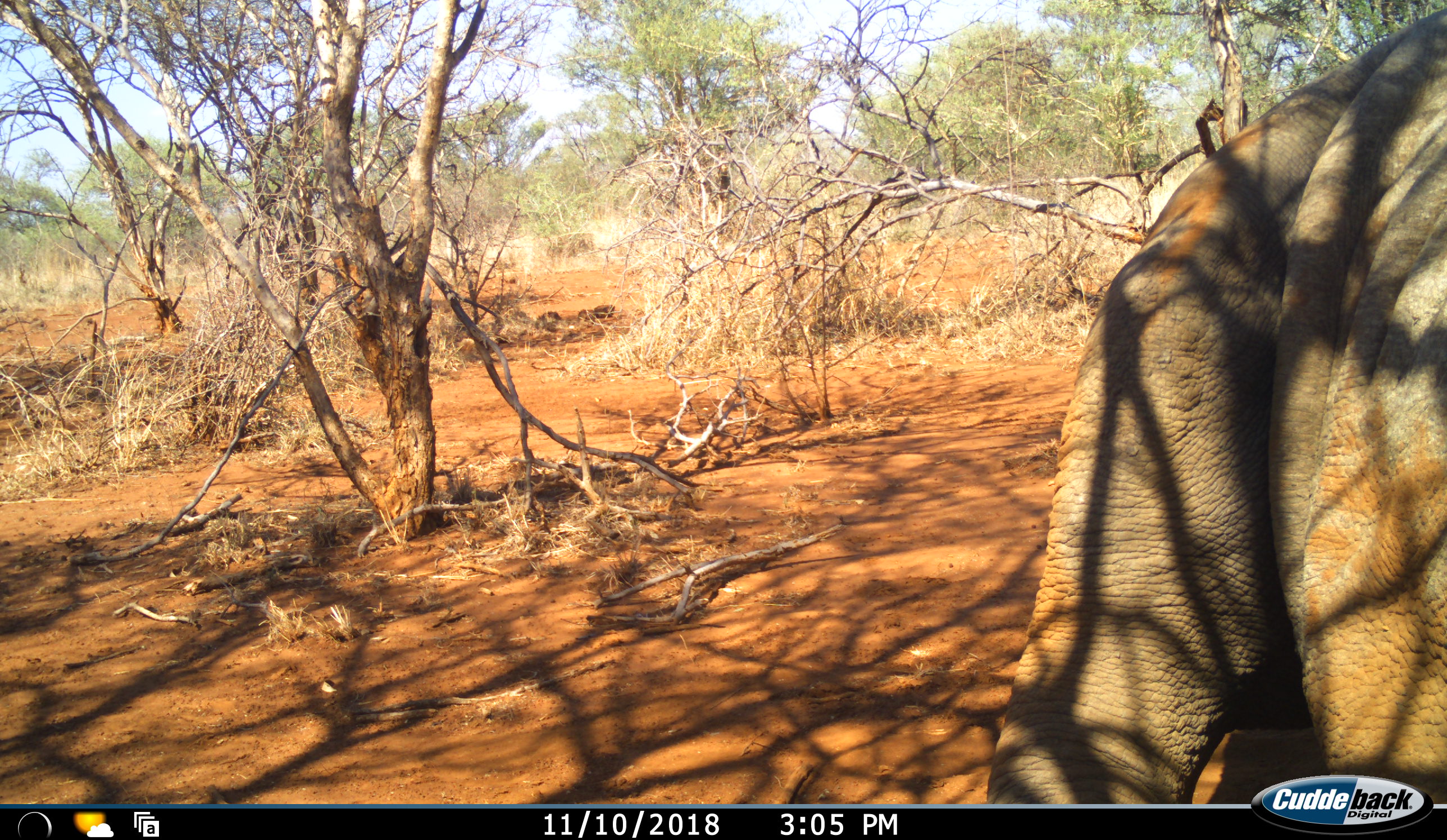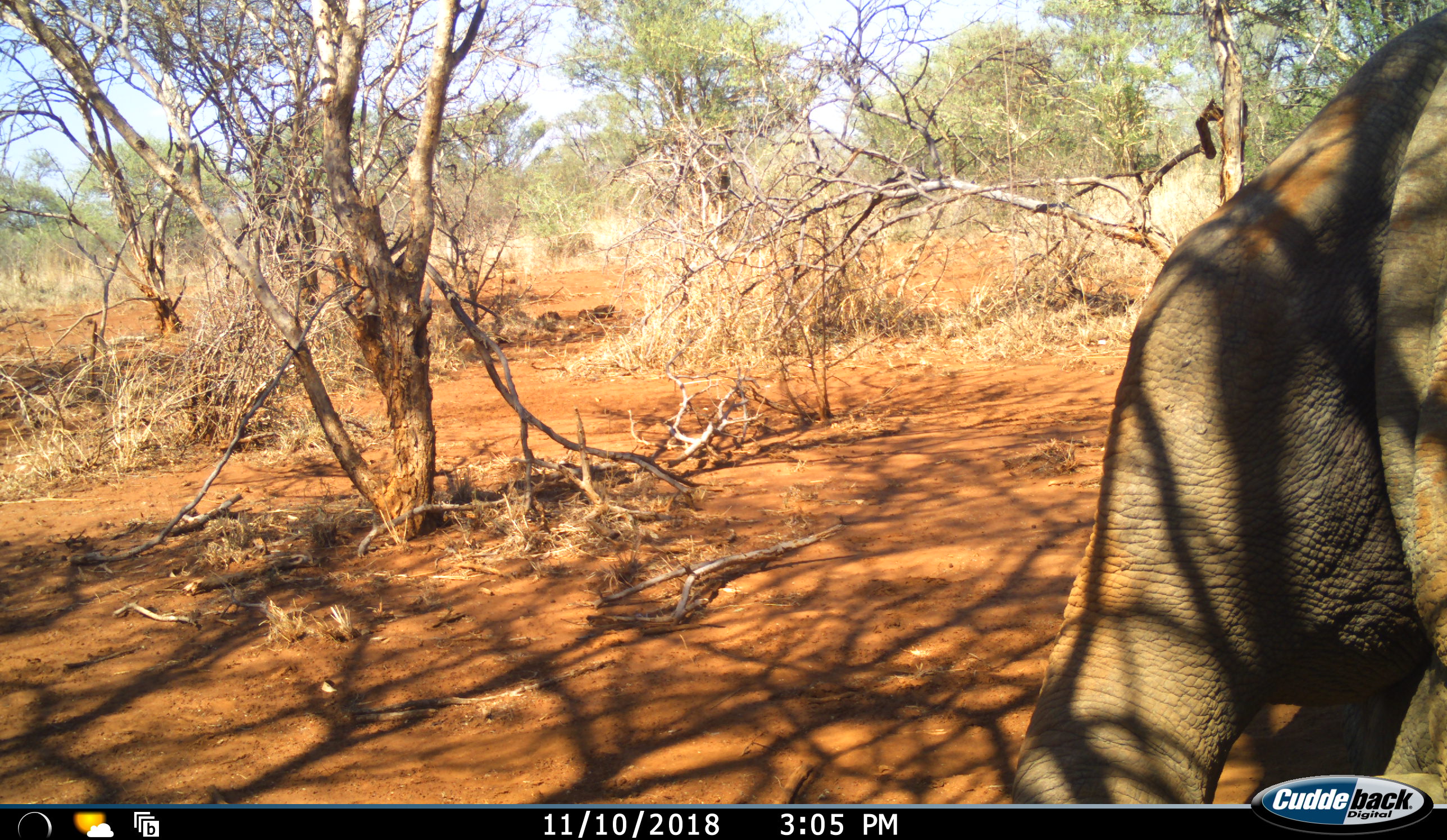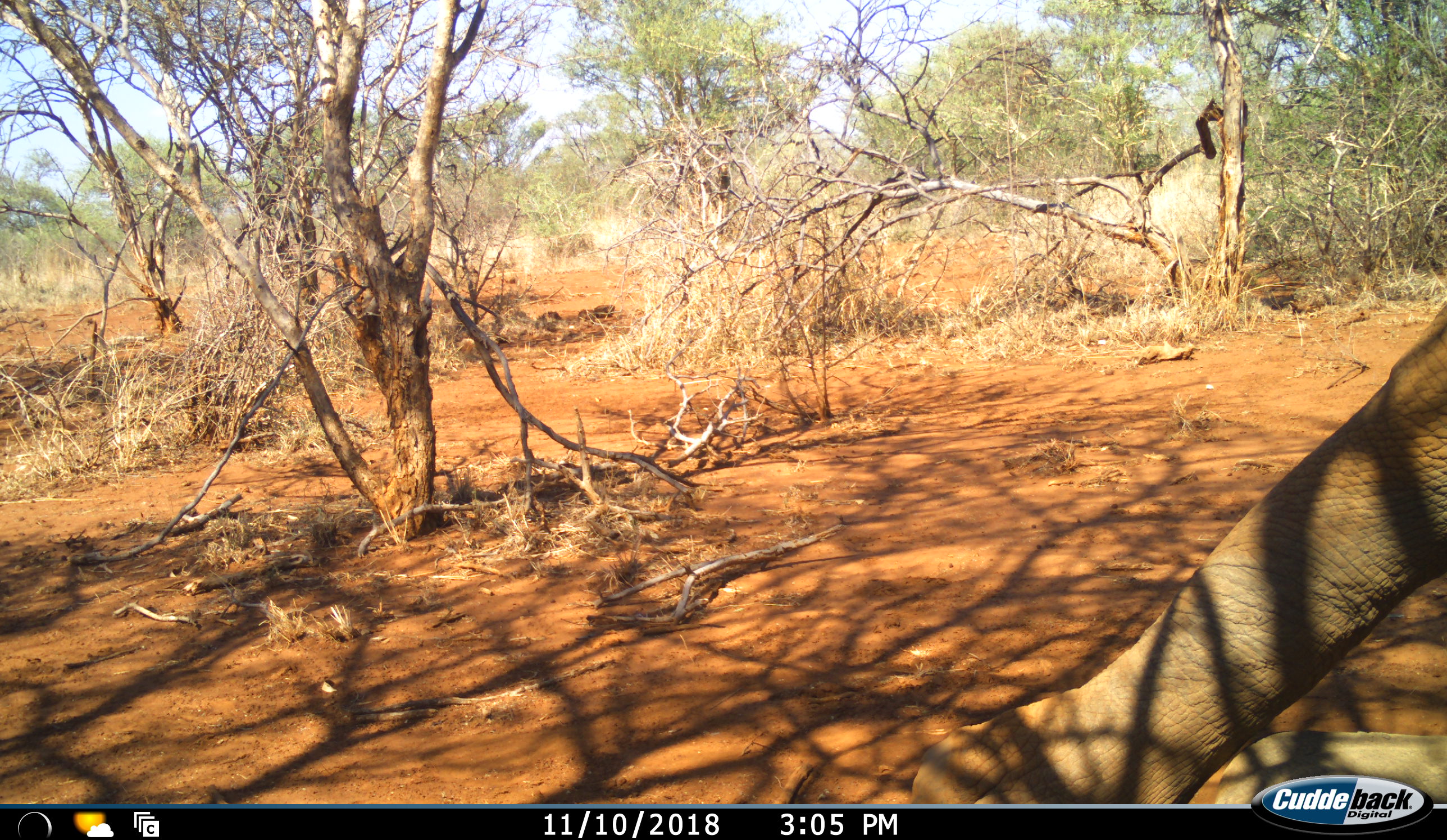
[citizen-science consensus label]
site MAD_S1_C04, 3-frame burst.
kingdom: Animalia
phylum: Chordata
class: Mammalia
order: Proboscidea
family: Elephantidae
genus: Loxodonta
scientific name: Loxodonta africana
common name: african bush elephant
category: elephant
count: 1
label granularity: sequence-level